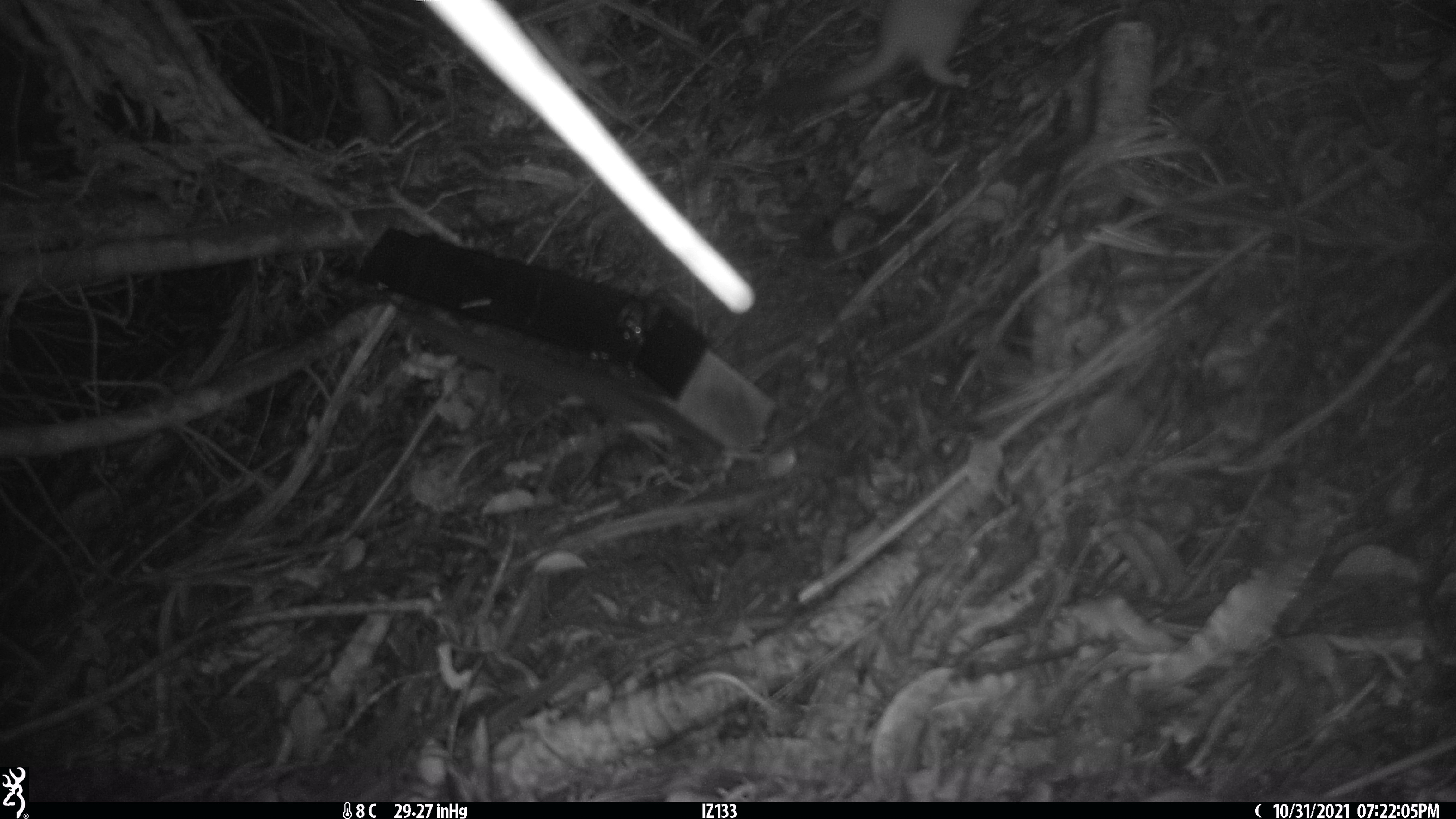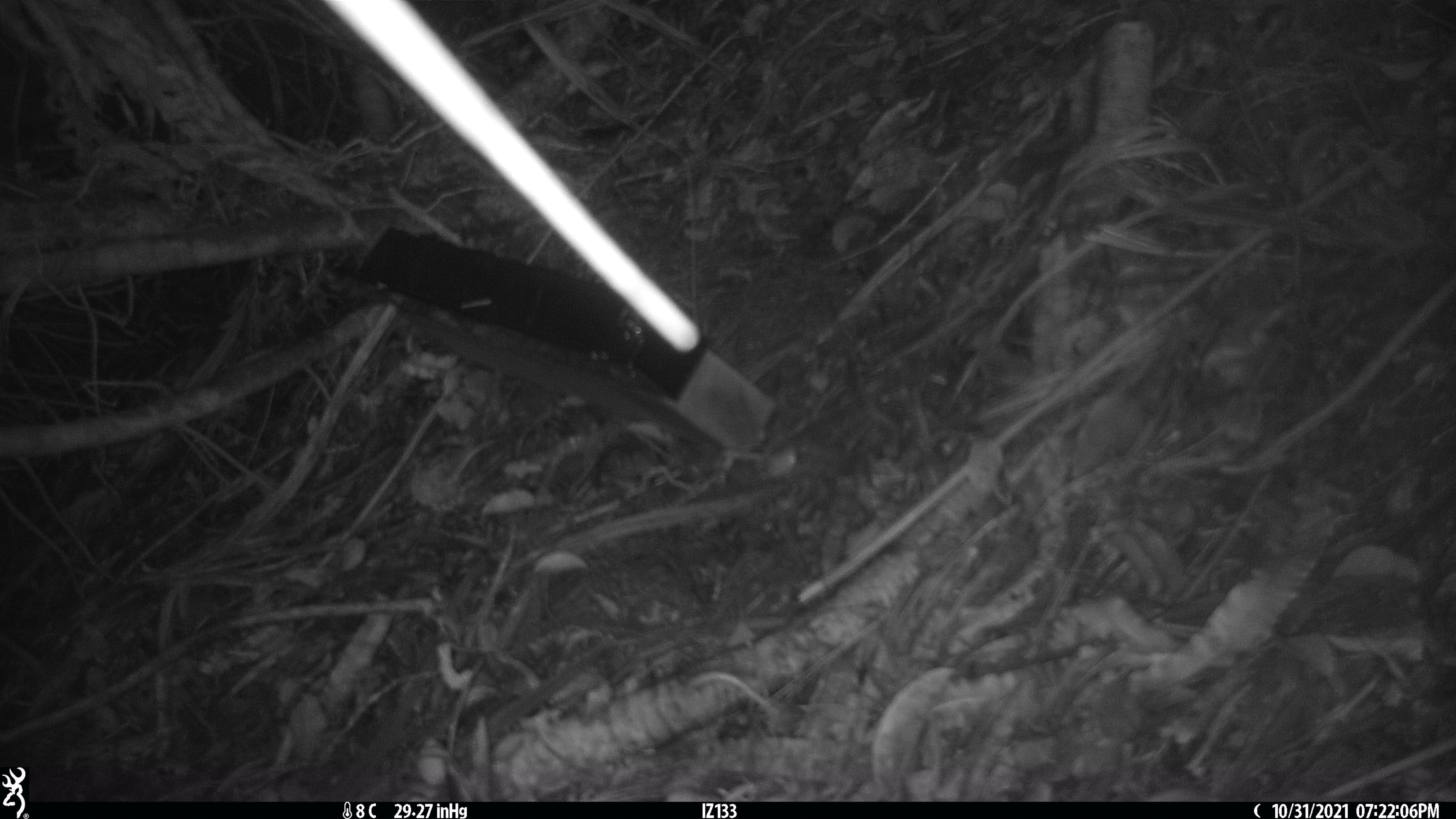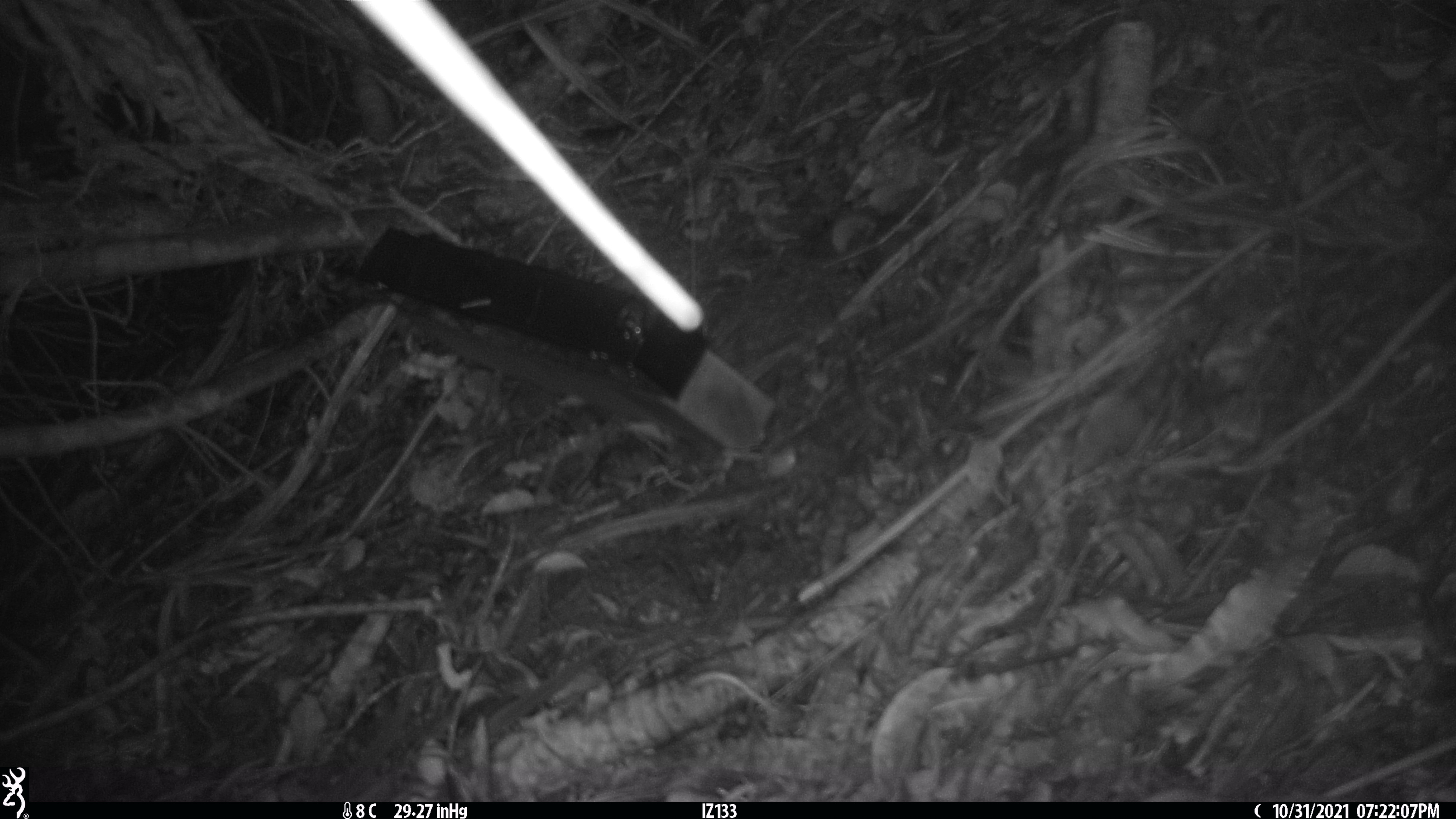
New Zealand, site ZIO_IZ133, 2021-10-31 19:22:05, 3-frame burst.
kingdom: Animalia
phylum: Chordata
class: Mammalia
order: Carnivora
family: Mustelidae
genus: Mustela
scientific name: Mustela erminea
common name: stoat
Stoat (Mustela erminea).